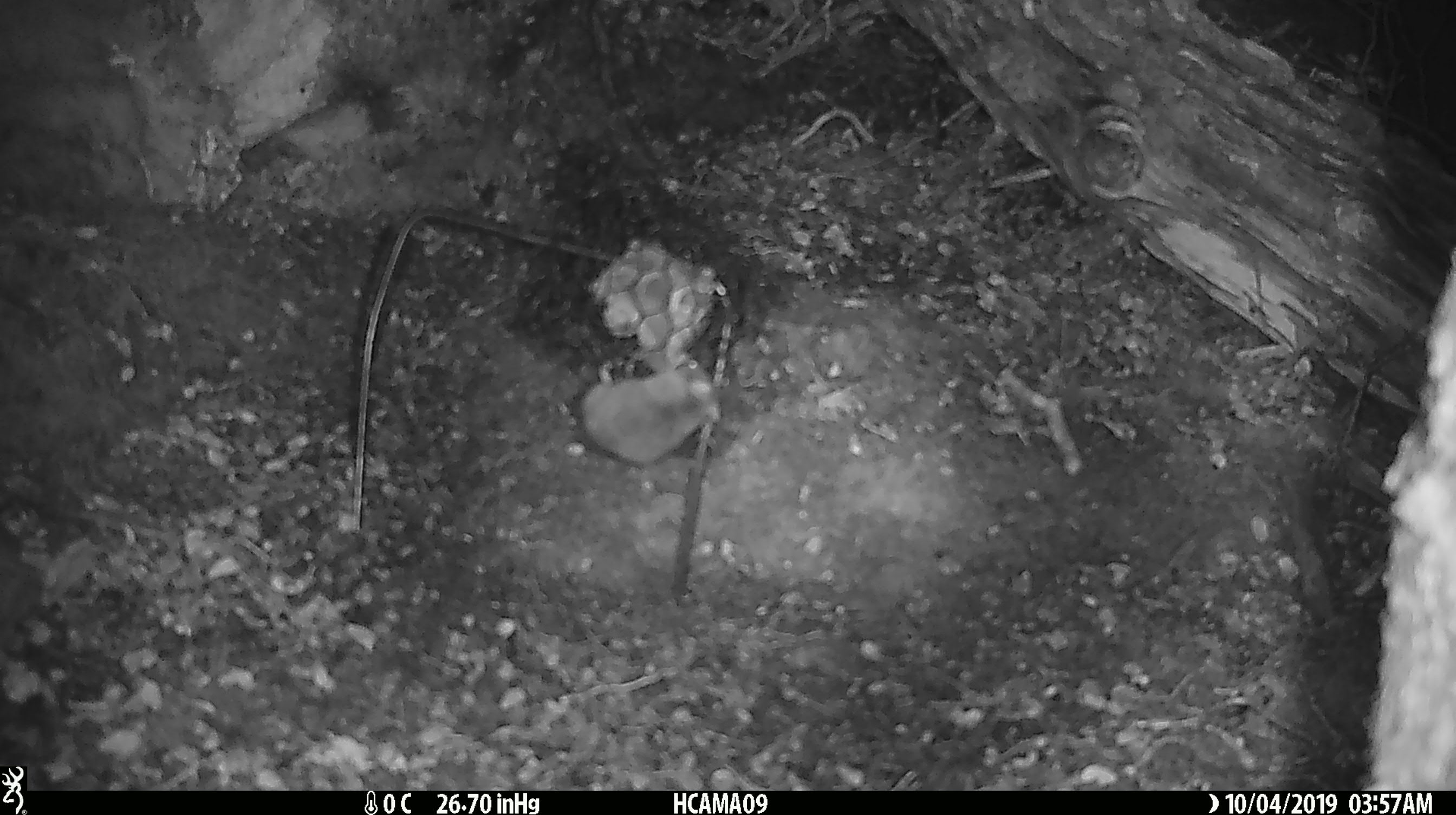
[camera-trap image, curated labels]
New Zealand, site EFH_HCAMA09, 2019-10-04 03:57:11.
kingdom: Animalia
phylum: Chordata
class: Mammalia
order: Rodentia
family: Muridae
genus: Mus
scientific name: Mus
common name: mouse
Mouse (Mus).